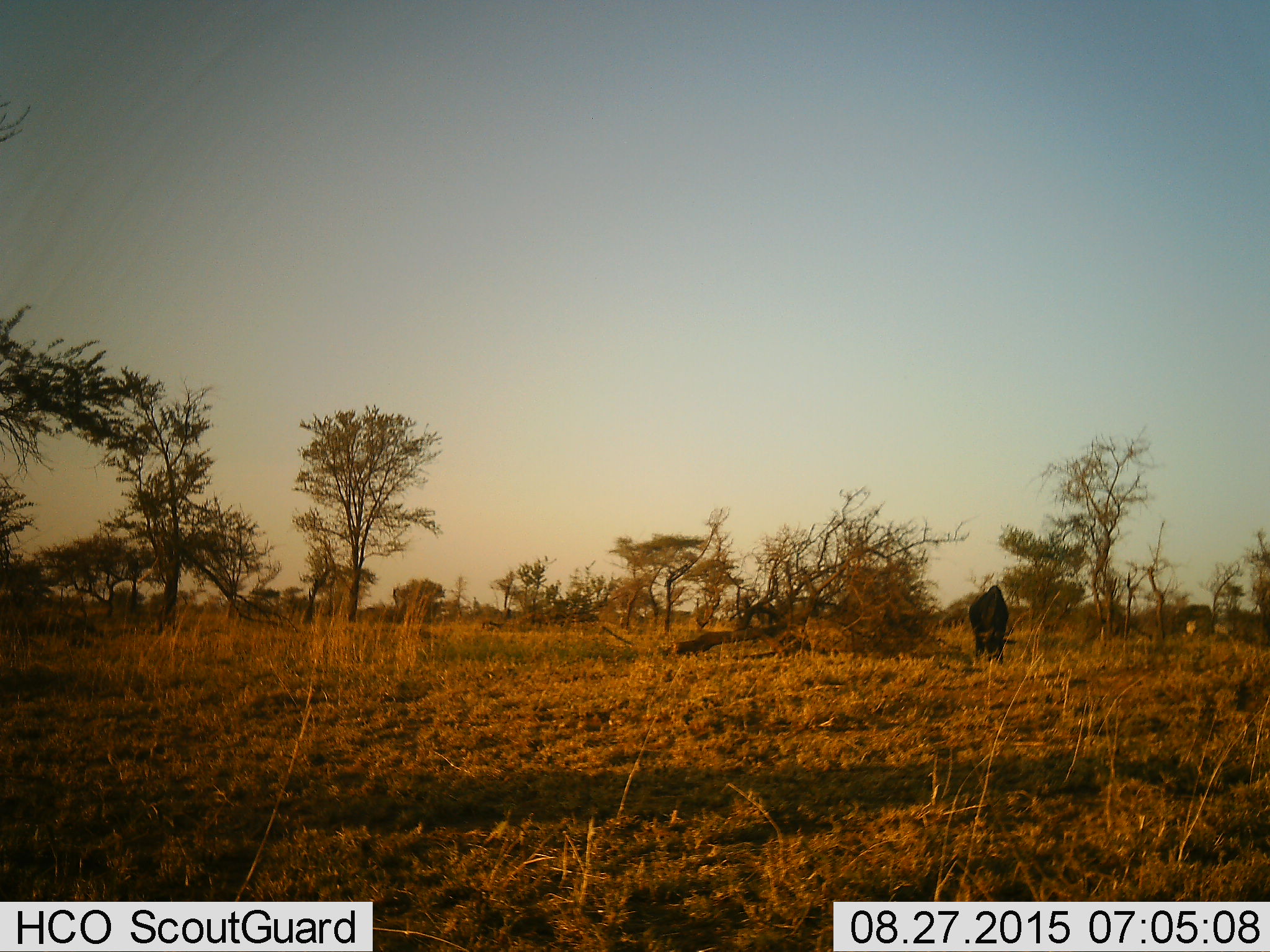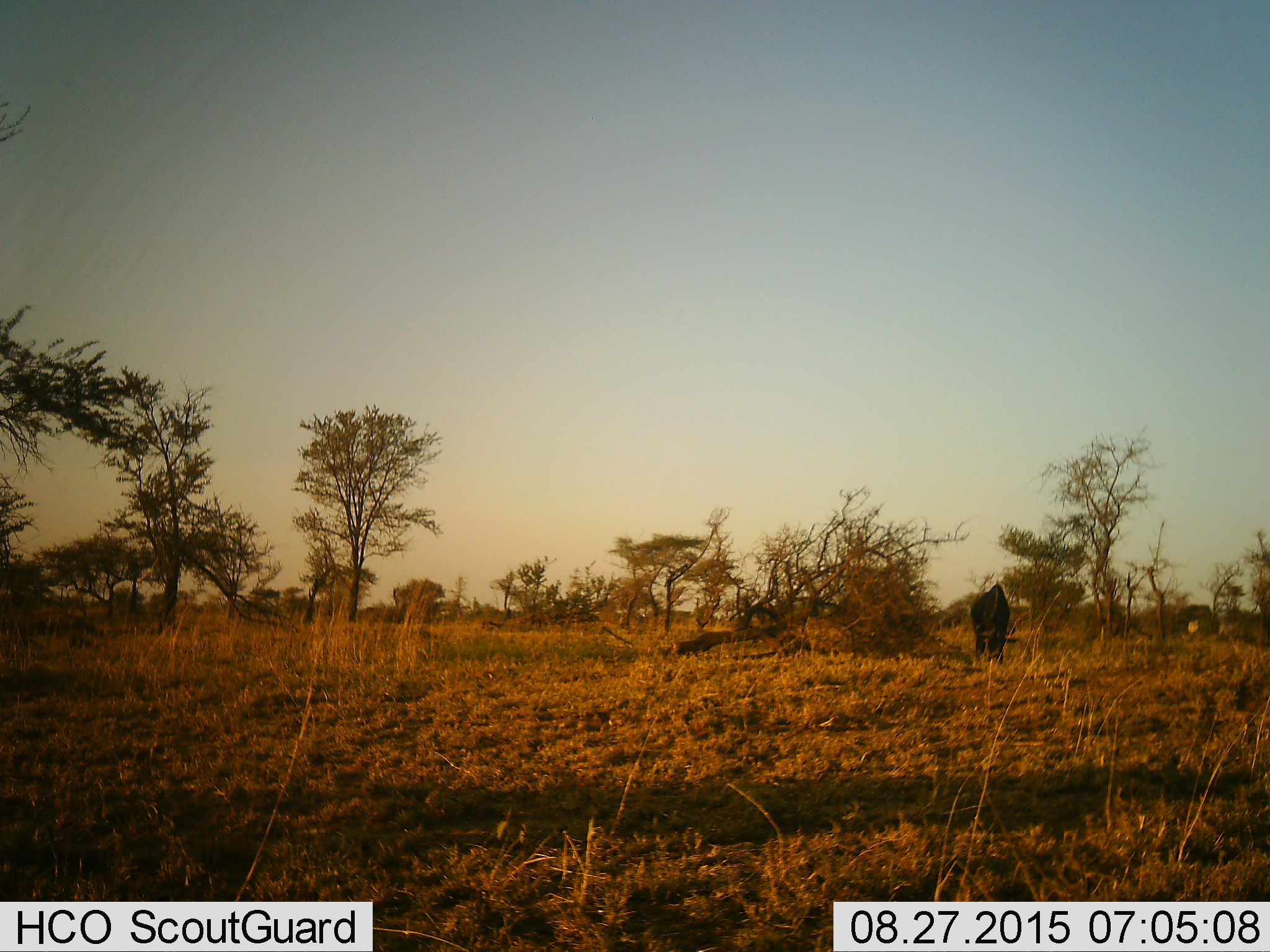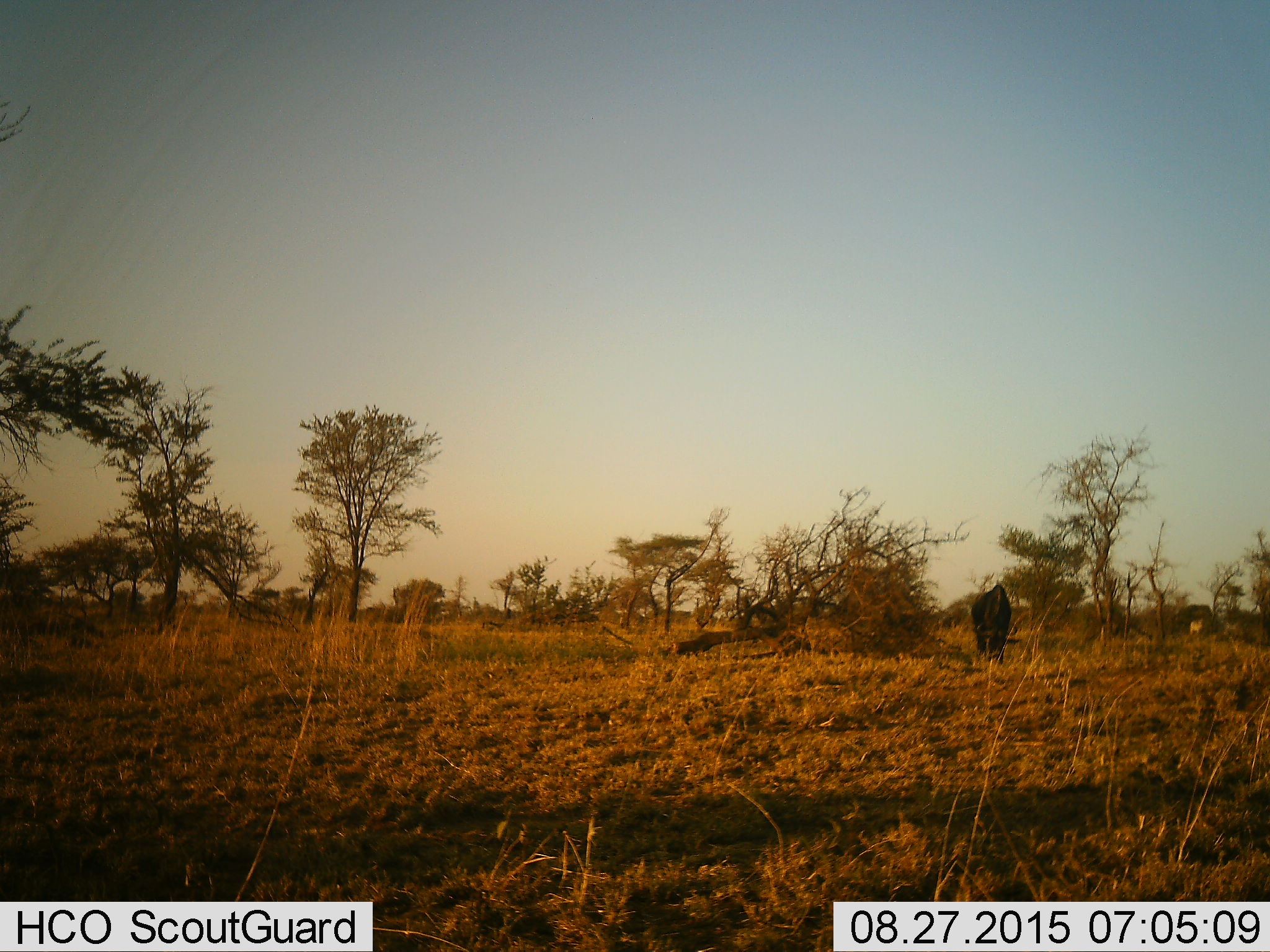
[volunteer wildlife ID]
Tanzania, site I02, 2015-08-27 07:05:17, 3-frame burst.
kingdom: Animalia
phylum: Chordata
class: Mammalia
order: Artiodactyla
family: Bovidae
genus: Syncerus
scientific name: Syncerus caffer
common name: cape buffalo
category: buffalo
Buffalo (cape buffalo) (Syncerus caffer), count 1. Behavior (volunteer vote fractions): standing 12%, resting 12%, moving 12%, interacting 0%. Young present (vote fraction): 0%. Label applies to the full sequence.